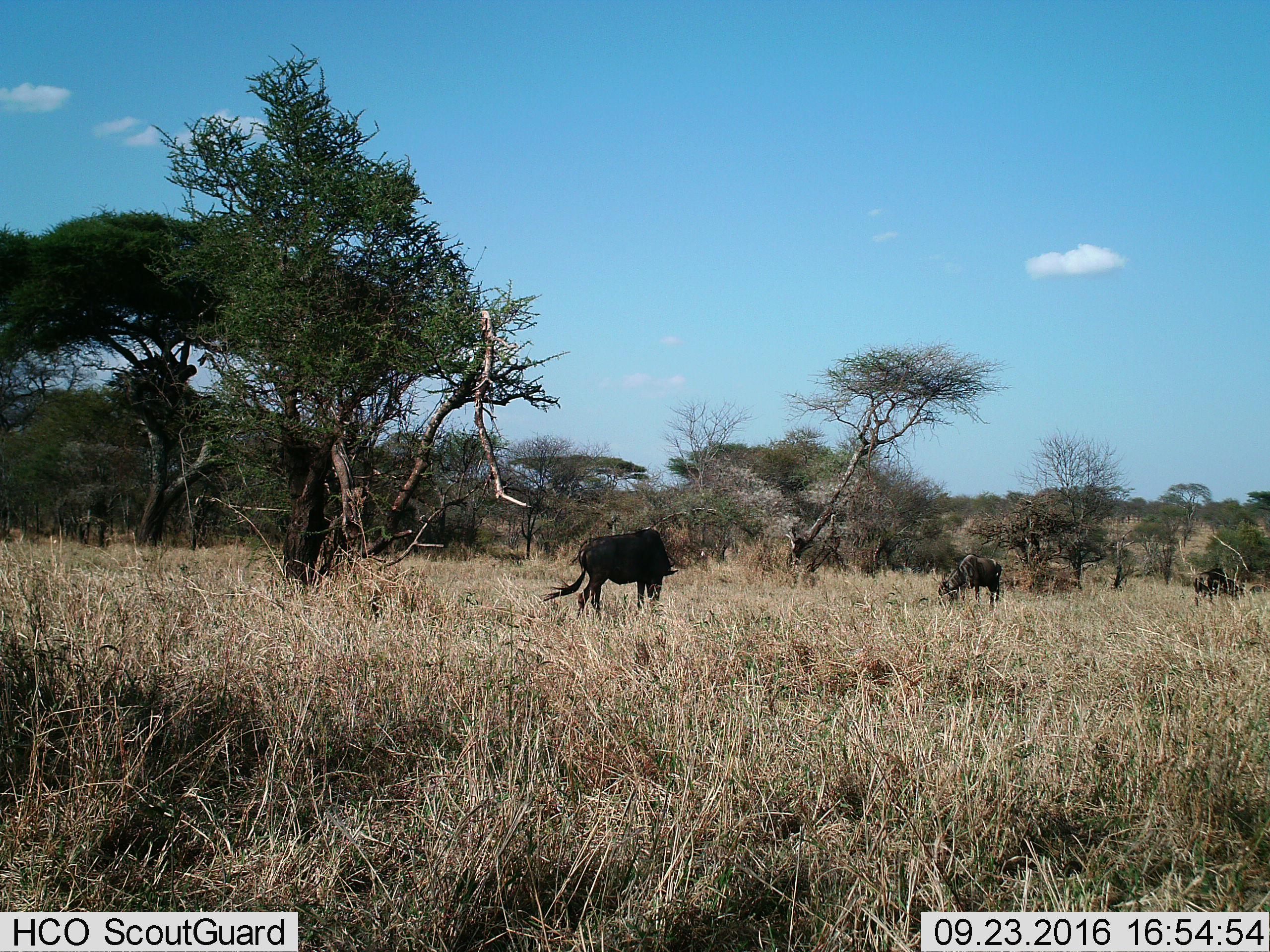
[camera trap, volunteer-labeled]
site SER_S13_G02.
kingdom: Animalia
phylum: Chordata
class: Mammalia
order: Artiodactyla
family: Bovidae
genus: Connochaetes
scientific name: Connochaetes taurinus taurinus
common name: blue wildebeest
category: wildebeestblue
Wildebeestblue (blue wildebeest) (Connochaetes taurinus taurinus), count 3. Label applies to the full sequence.